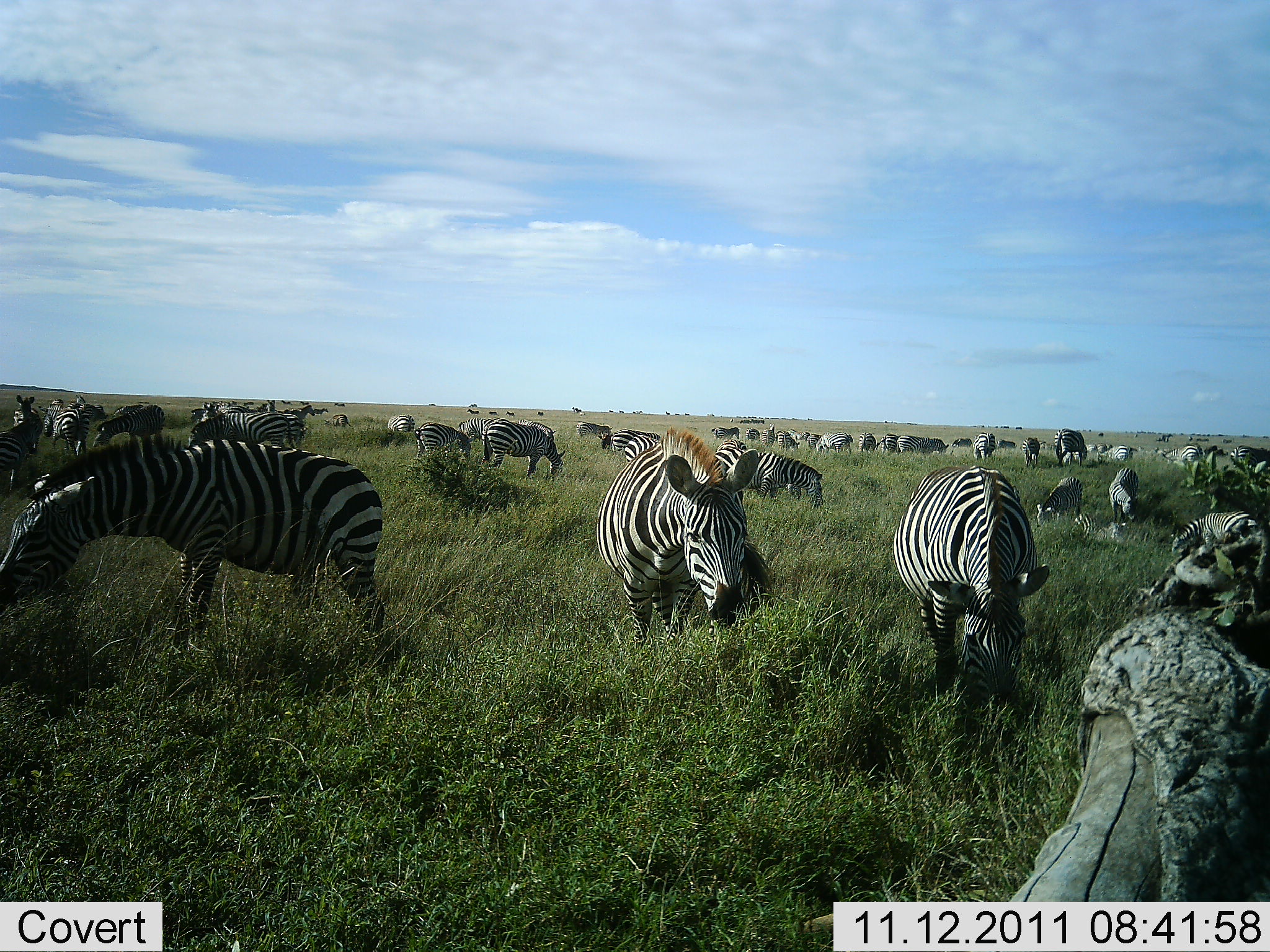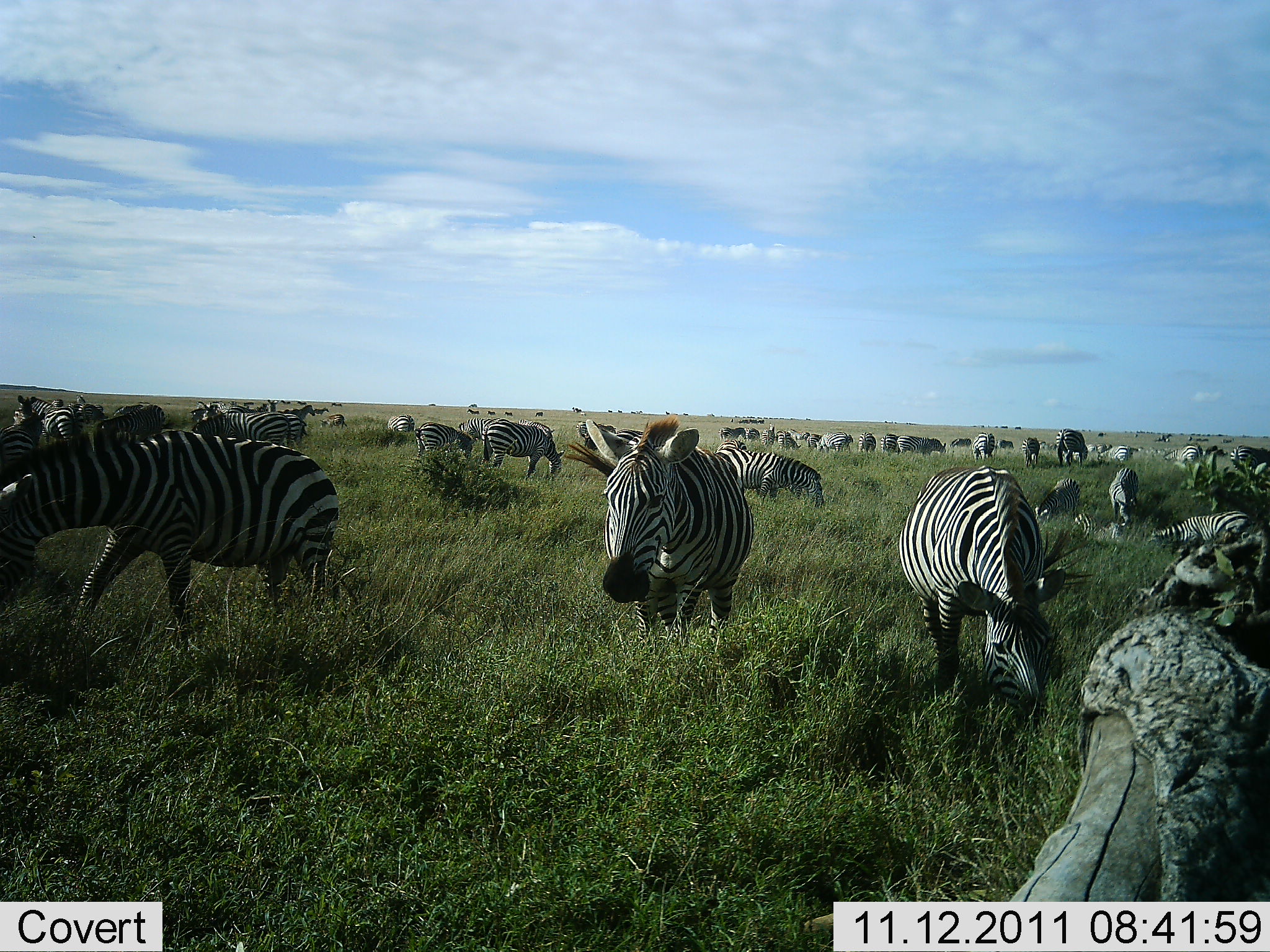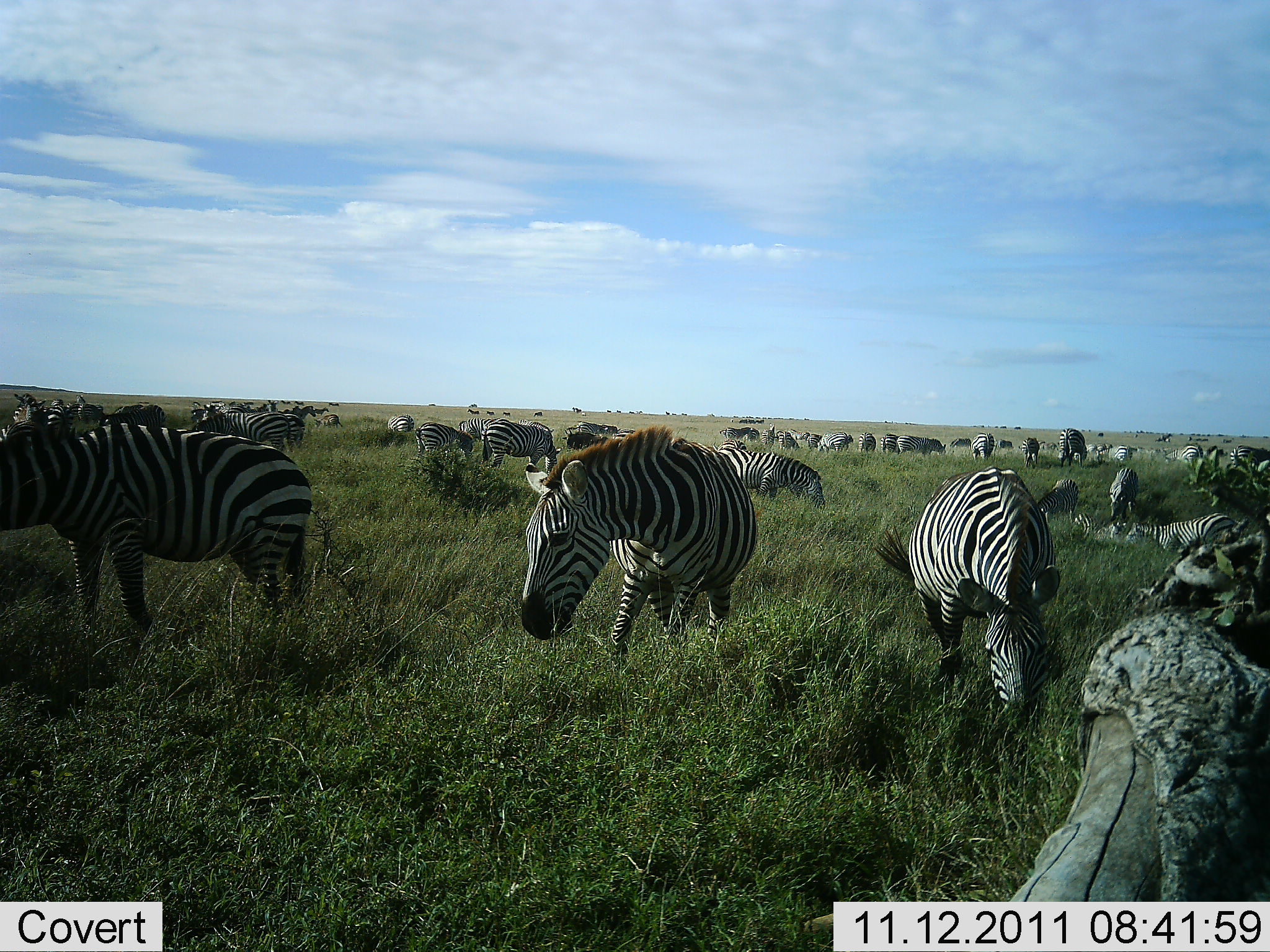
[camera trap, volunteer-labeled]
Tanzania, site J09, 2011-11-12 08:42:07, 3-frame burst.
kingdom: Animalia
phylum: Chordata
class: Mammalia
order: Perissodactyla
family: Equidae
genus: Equus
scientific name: Equus quagga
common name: plains zebra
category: zebra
Zebra (plains zebra) (Equus quagga), count 11-50. Behavior (volunteer vote fractions): standing 53%, resting 0%, moving 13%, interacting 0%. Young present (vote fraction): 0%. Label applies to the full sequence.